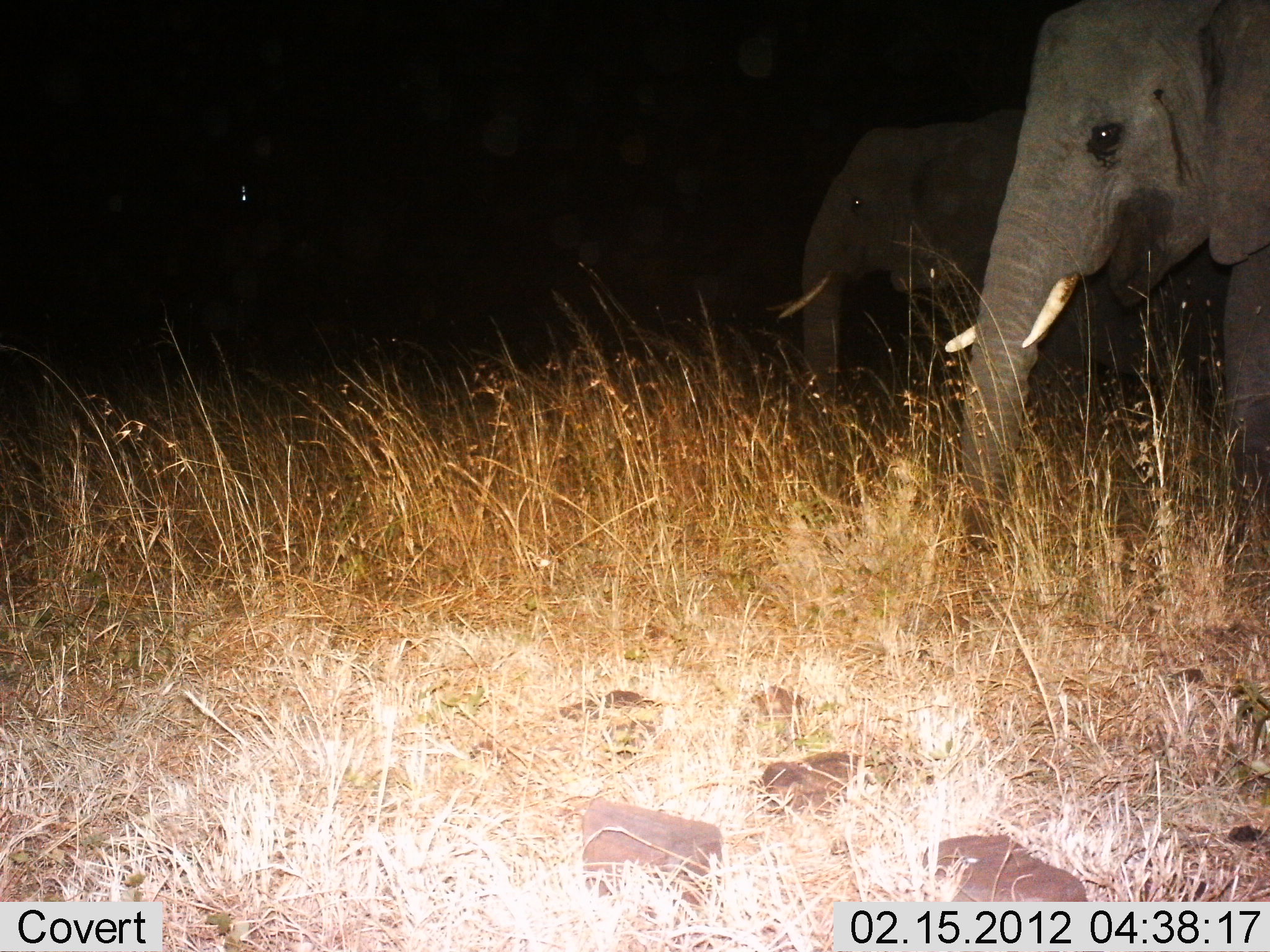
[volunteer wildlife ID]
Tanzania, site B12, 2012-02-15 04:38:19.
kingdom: Animalia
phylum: Chordata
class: Mammalia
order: Proboscidea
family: Elephantidae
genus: Loxodonta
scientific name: Loxodonta africana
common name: african bush elephant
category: elephant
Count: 2.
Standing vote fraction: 92%.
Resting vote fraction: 0%.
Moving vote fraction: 8%.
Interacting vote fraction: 0%.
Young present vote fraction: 0%.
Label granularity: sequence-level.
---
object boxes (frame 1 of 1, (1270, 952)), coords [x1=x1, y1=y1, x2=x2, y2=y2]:
animal: [x1=945, y1=1, x2=1265, y2=532]; [x1=763, y1=117, x2=1217, y2=417]